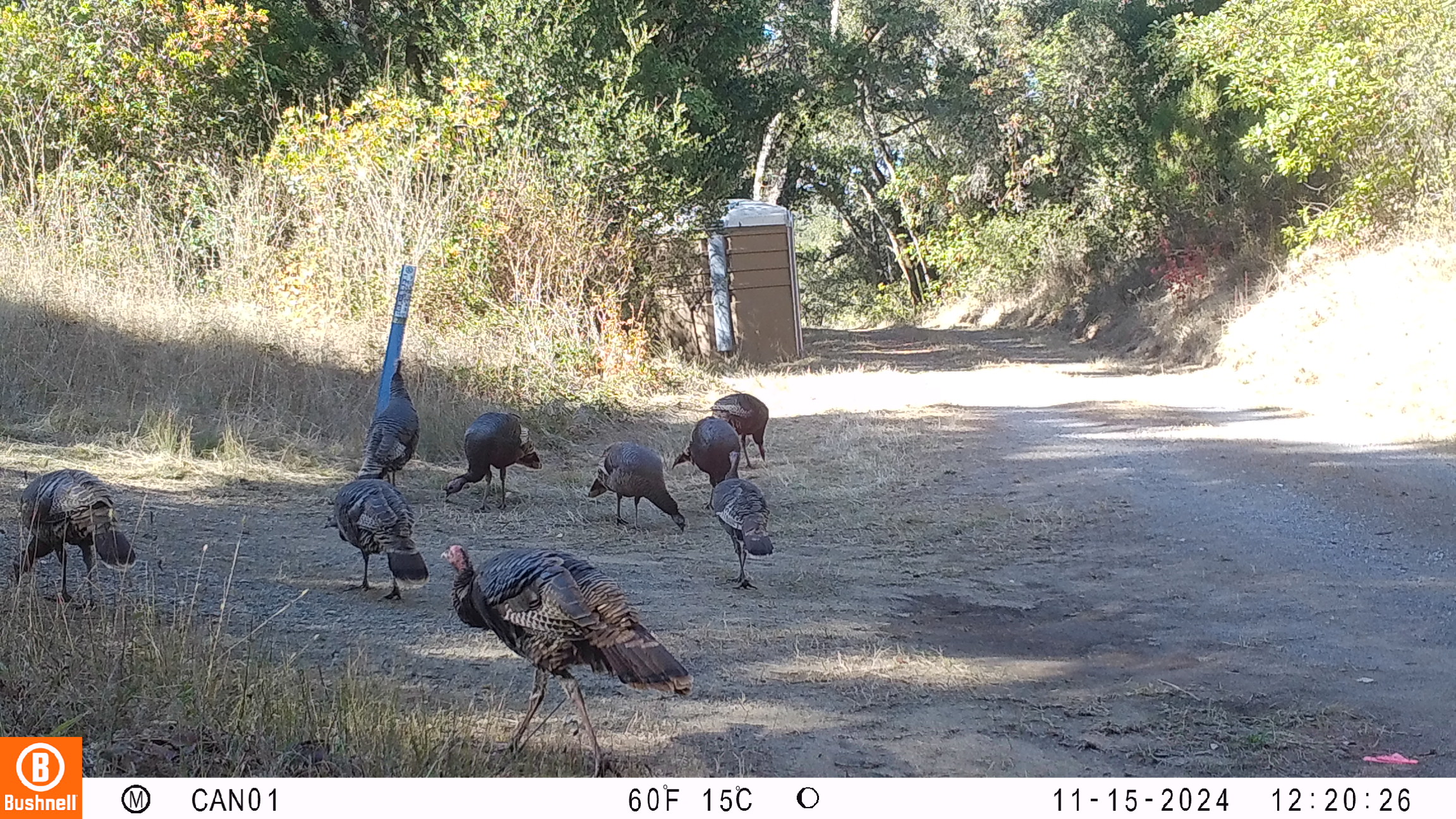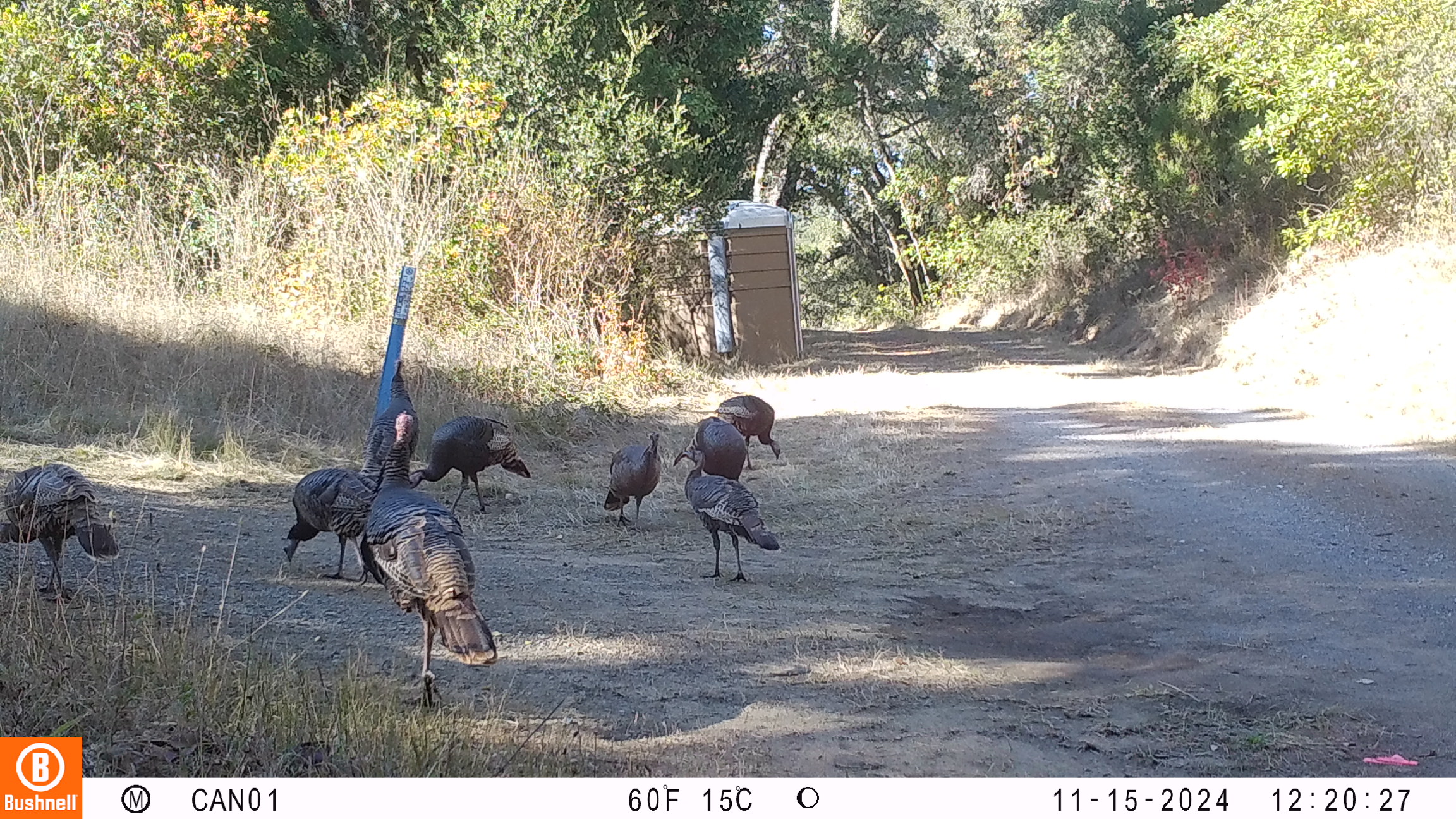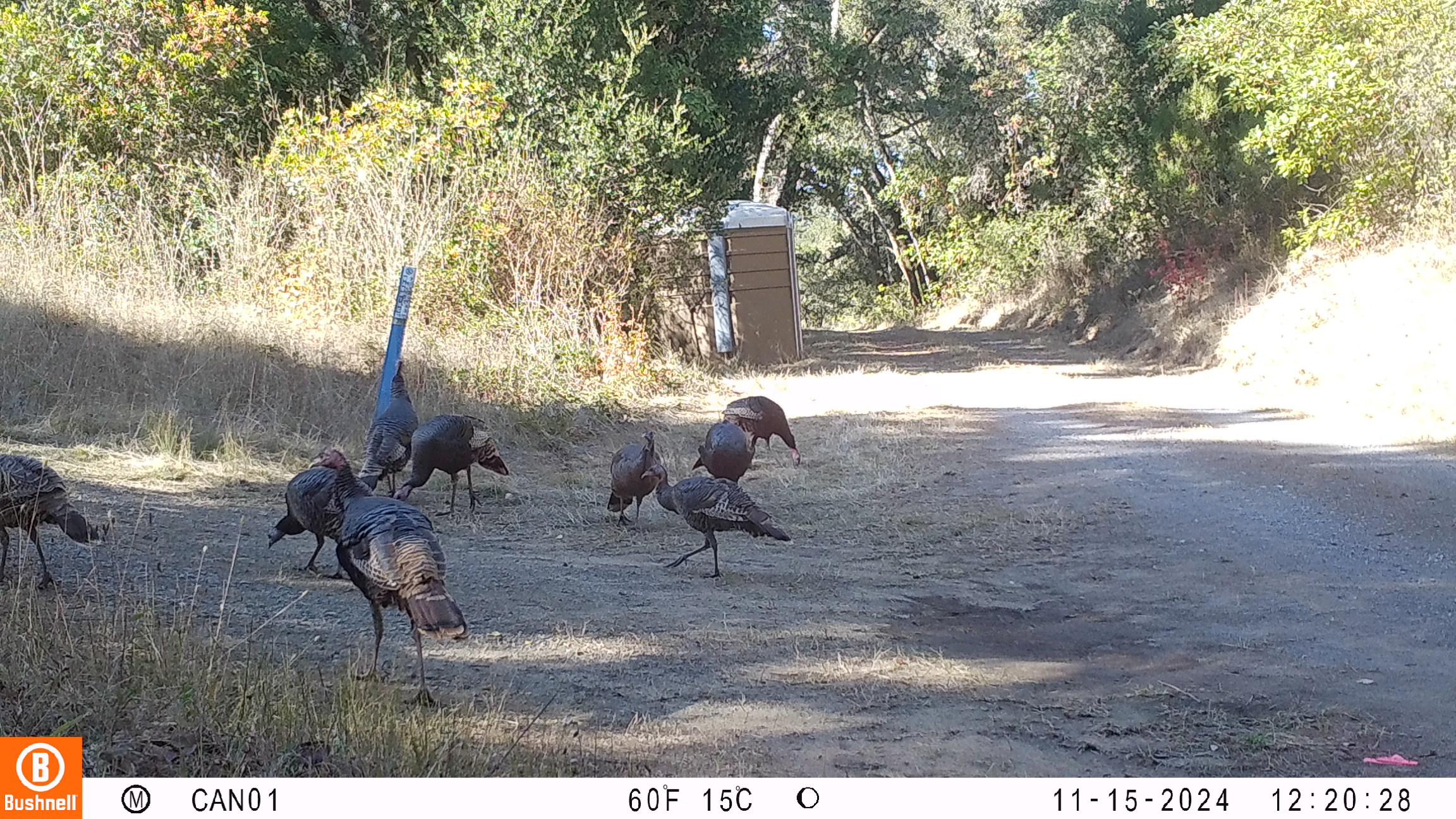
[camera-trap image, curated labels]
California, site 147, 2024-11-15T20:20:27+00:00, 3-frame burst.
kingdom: Animalia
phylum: Chordata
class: Aves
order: Galliformes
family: Phasianidae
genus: Meleagris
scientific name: Meleagris gallopavo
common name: turkey